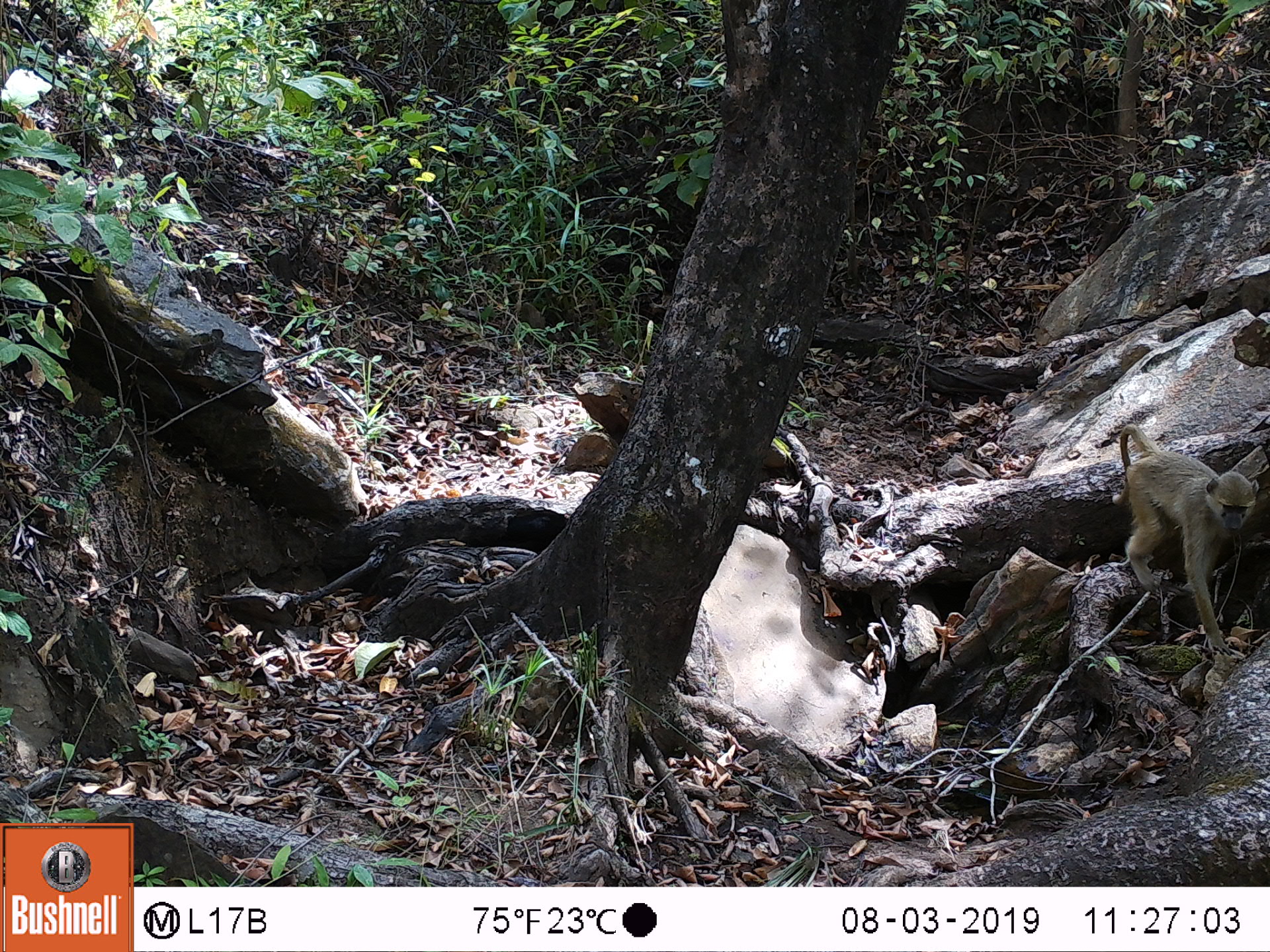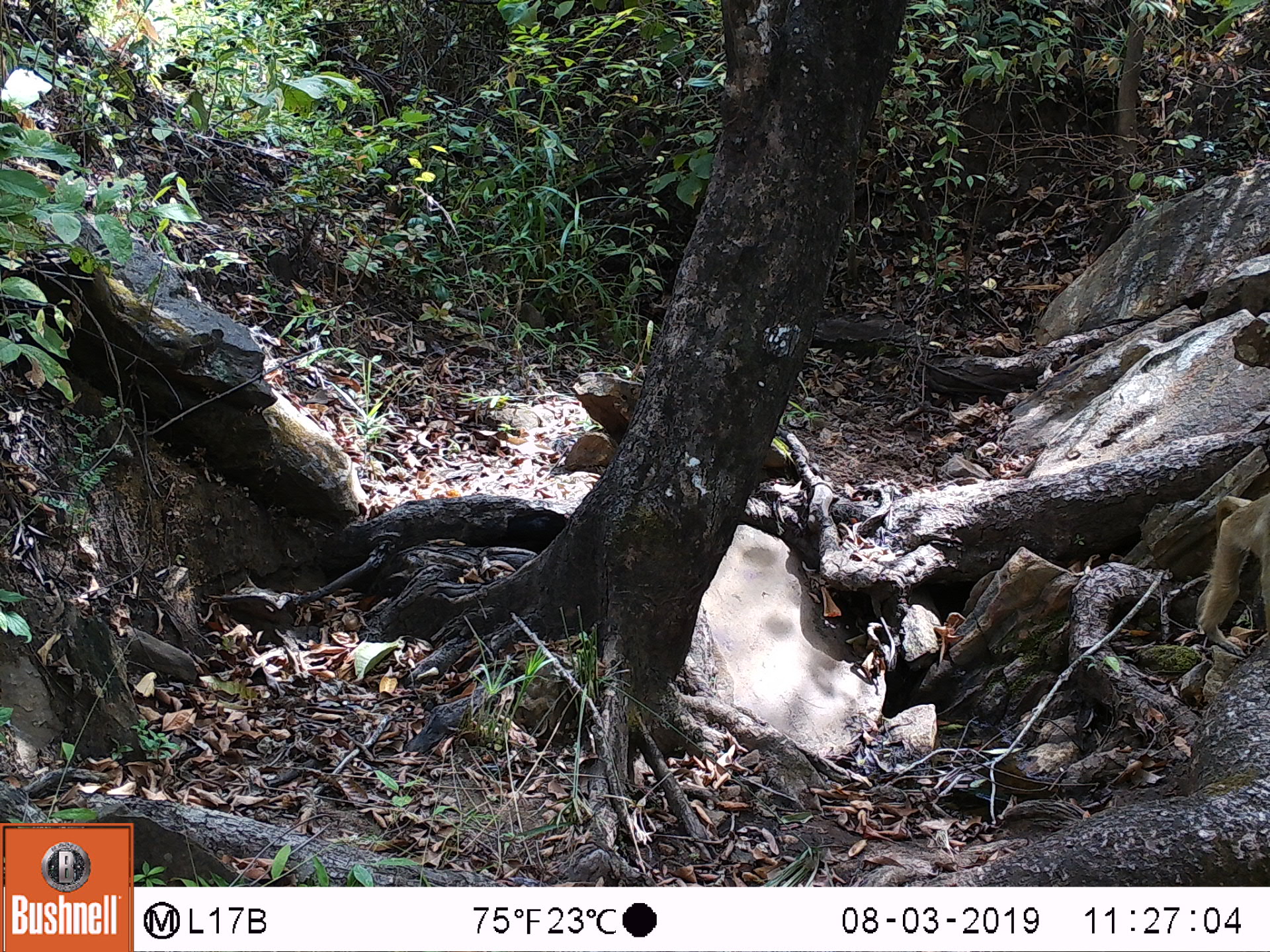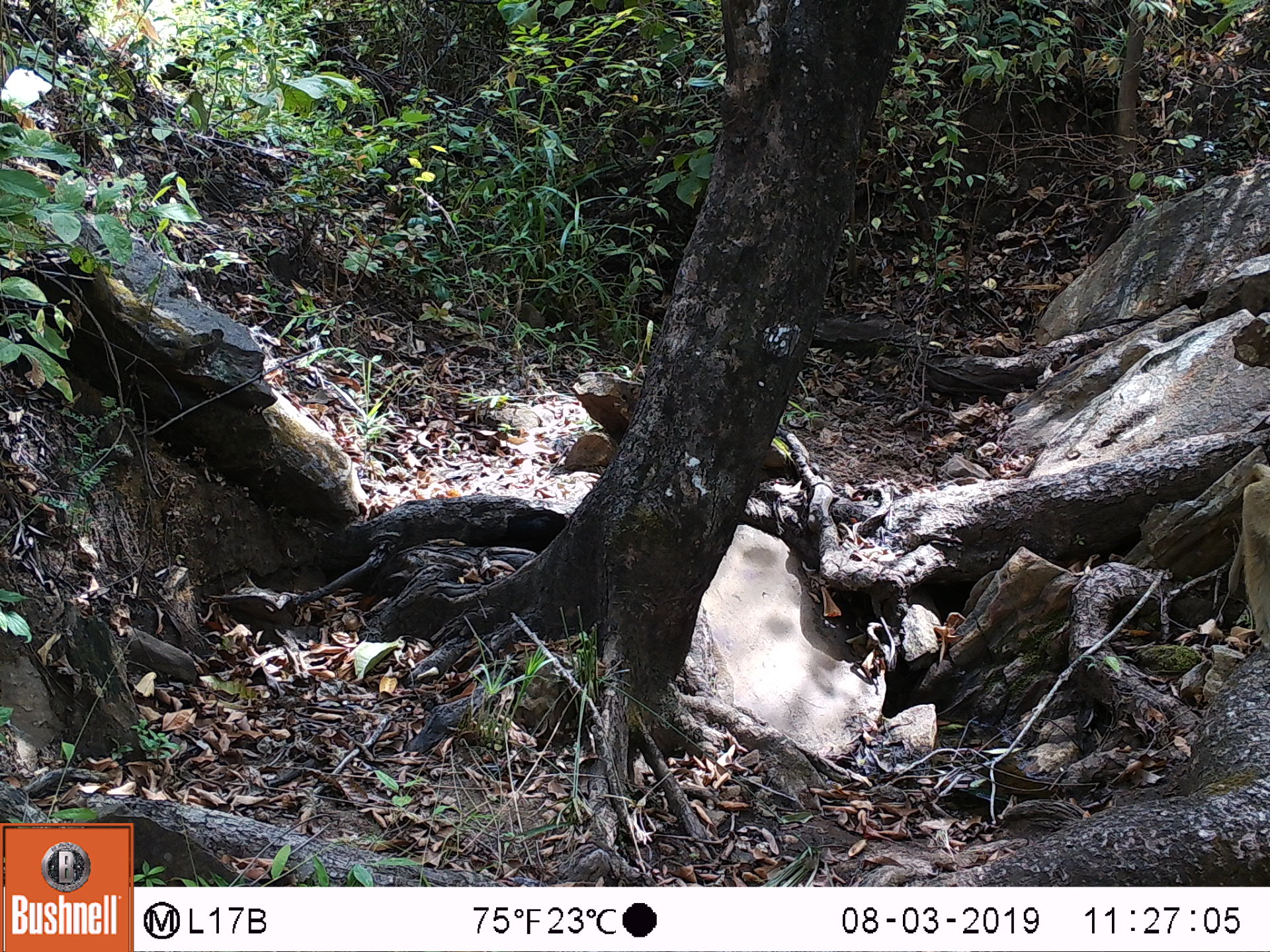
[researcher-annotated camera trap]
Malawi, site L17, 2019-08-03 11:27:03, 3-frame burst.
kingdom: Animalia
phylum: Chordata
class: Mammalia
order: Primates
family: Cercopithecidae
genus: Papio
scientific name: Papio cynocephalus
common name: yellow baboon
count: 1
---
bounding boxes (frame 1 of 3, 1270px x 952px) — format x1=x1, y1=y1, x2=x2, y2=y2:
yellow baboon: x1=1115, y1=422, x2=1258, y2=658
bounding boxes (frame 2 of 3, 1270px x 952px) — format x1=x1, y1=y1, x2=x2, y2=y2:
yellow baboon: x1=1175, y1=486, x2=1262, y2=658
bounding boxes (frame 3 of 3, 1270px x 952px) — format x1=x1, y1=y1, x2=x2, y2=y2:
yellow baboon: x1=1222, y1=445, x2=1267, y2=649